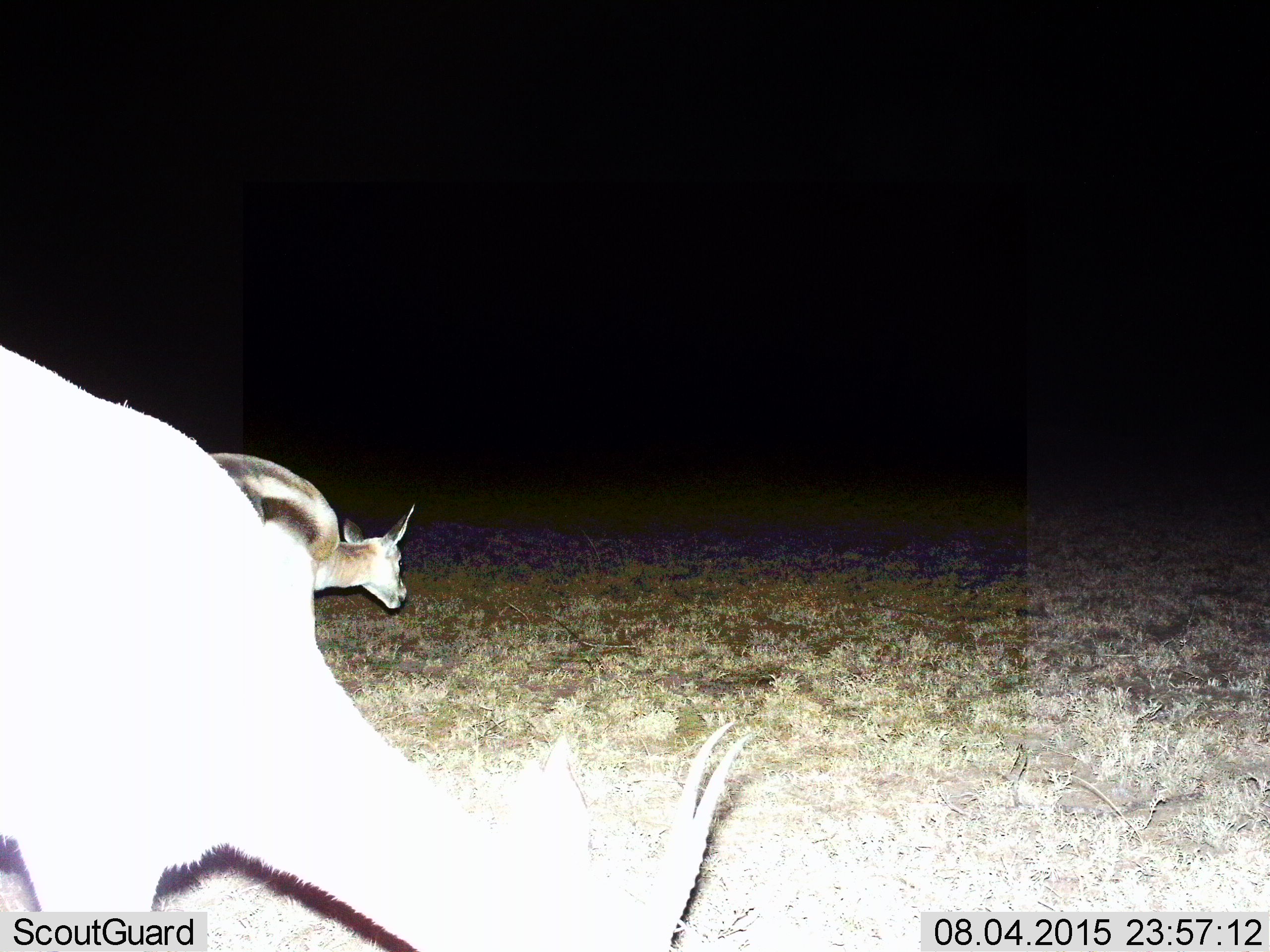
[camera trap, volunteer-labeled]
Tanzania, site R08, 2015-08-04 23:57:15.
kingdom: Animalia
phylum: Chordata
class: Mammalia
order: Artiodactyla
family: Bovidae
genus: Eudorcas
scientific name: Eudorcas thomsonii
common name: thomson's gazelle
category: gazellethomsons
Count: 2.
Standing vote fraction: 14%.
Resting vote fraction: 0%.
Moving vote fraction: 14%.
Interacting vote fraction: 0%.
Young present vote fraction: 14%.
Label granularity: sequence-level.